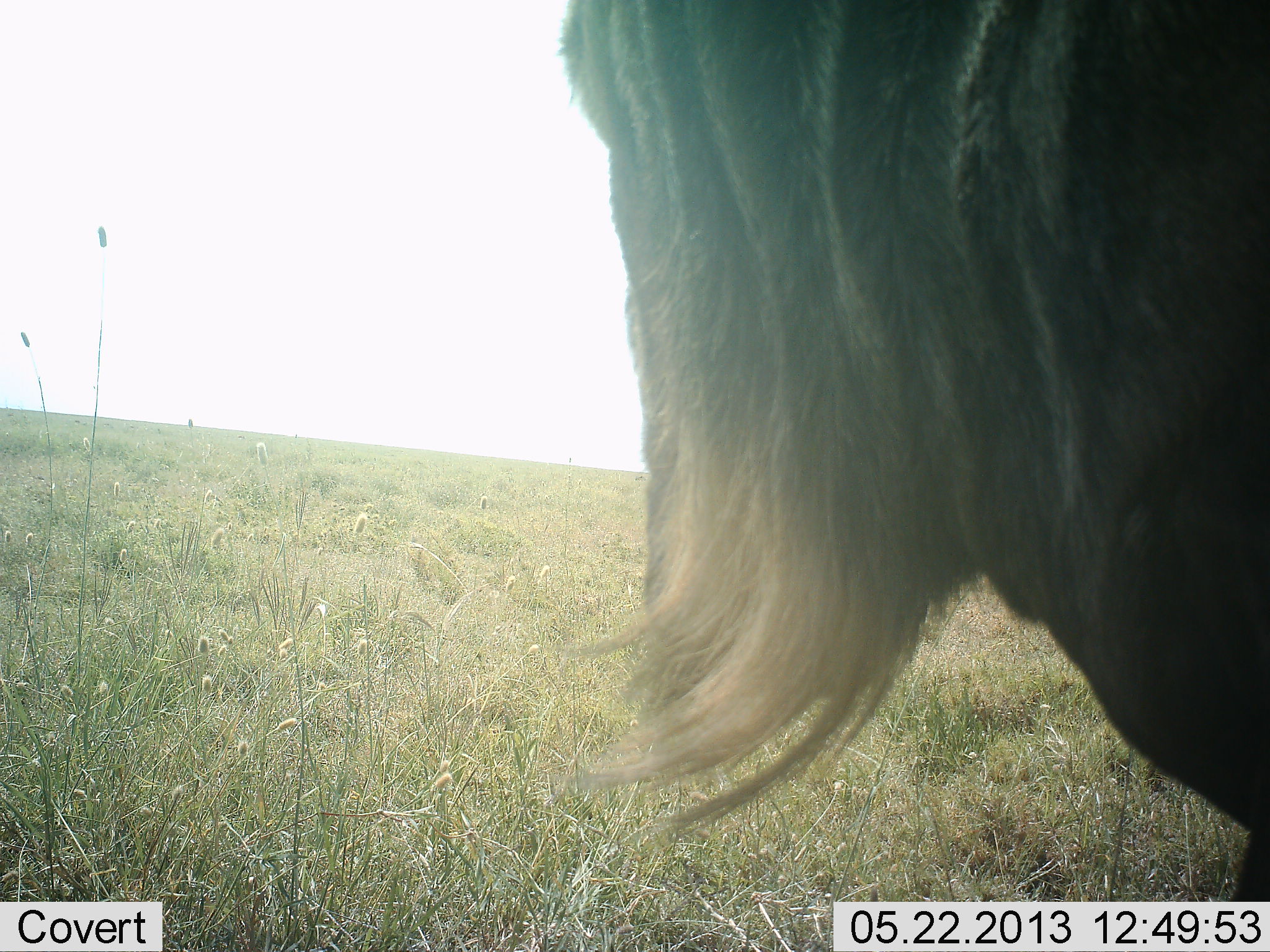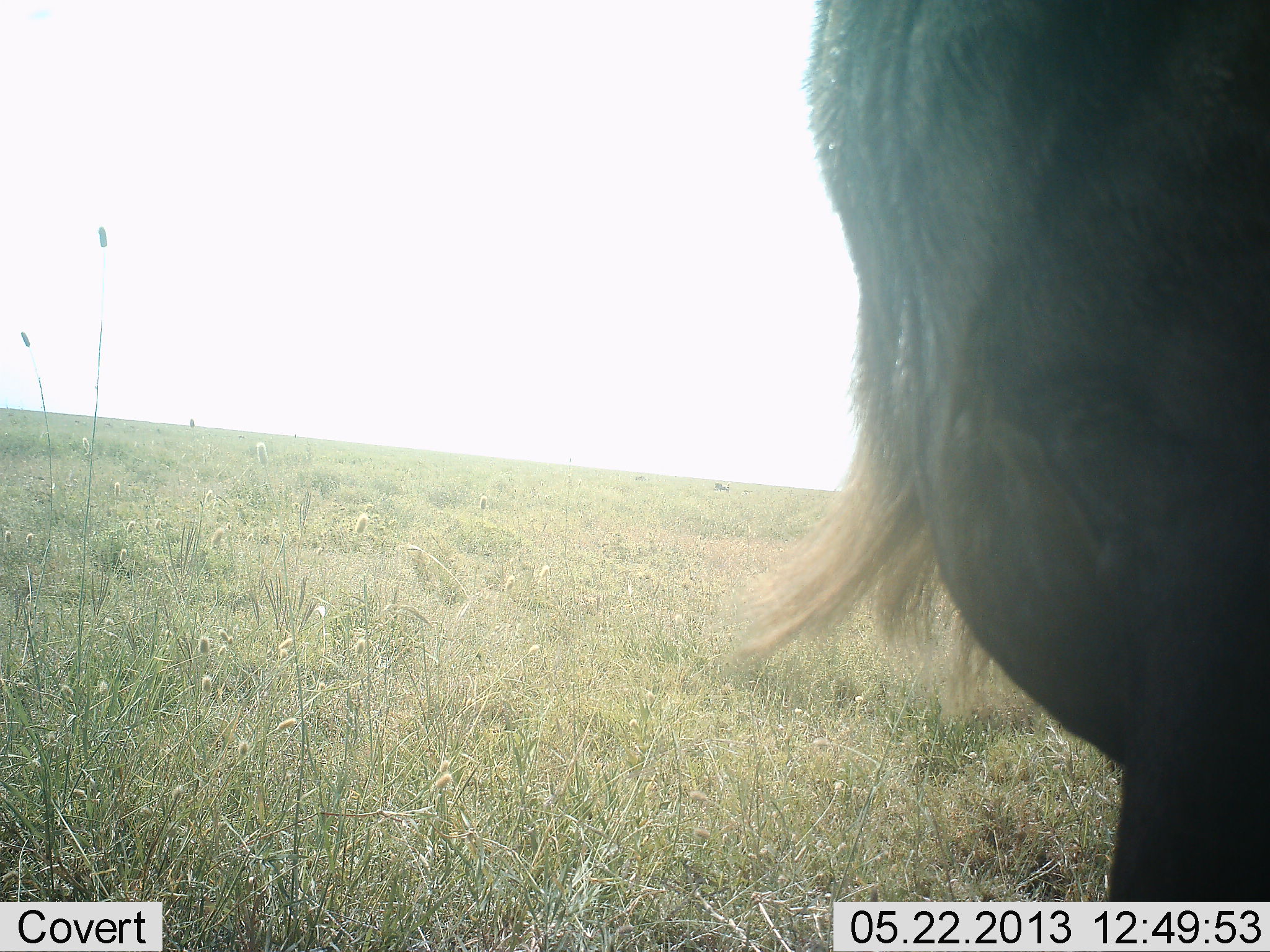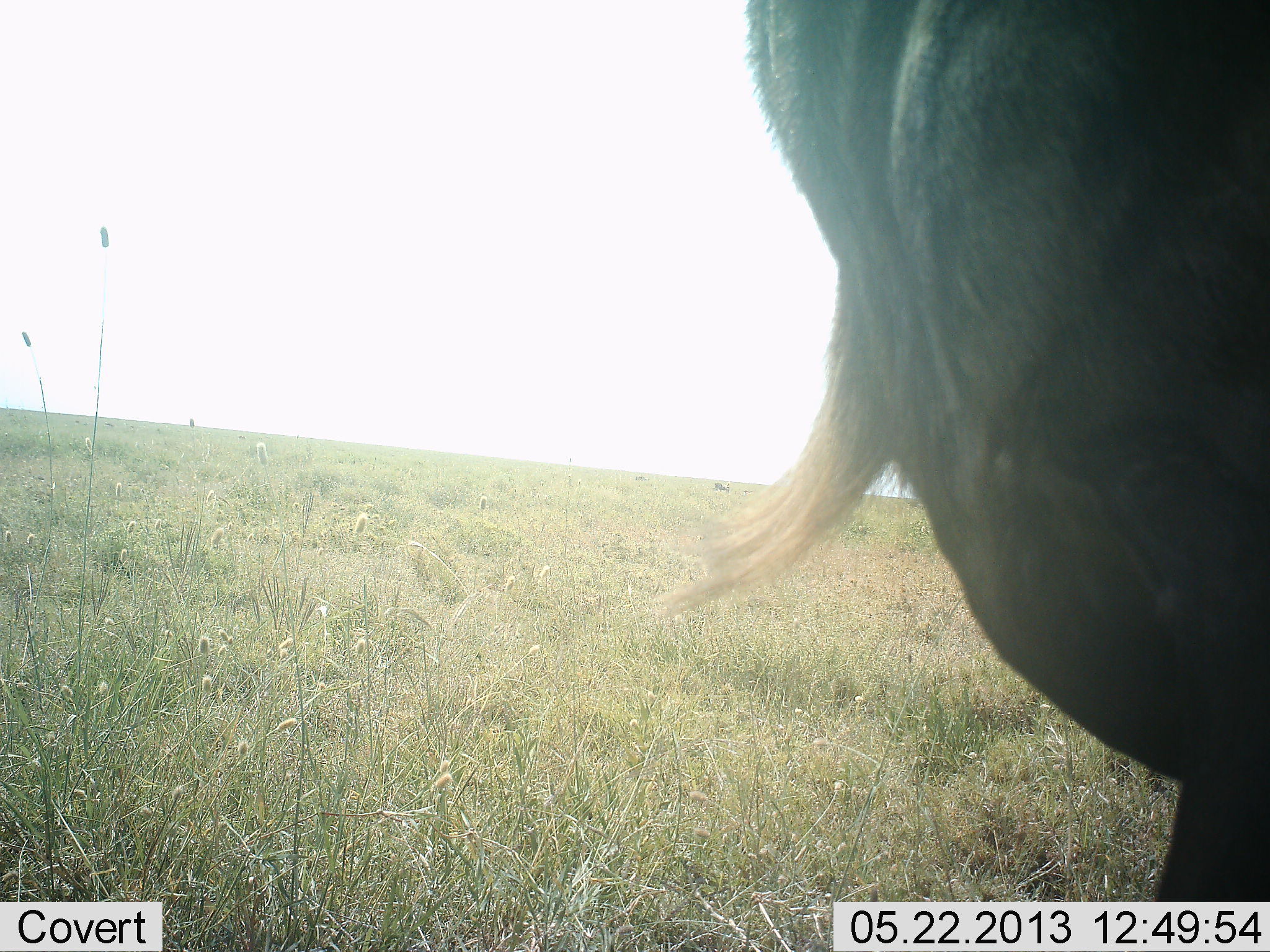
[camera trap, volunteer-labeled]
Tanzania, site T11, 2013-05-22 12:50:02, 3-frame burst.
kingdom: Animalia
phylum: Chordata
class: Mammalia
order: Artiodactyla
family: Bovidae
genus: Connochaetes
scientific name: Connochaetes taurinus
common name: blue wildebeest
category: wildebeest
Wildebeest (blue wildebeest) (Connochaetes taurinus), count 1. Behavior (volunteer vote fractions): standing 80%, resting 0%, moving 20%, interacting 0%. Young present (vote fraction): 0%. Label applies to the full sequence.